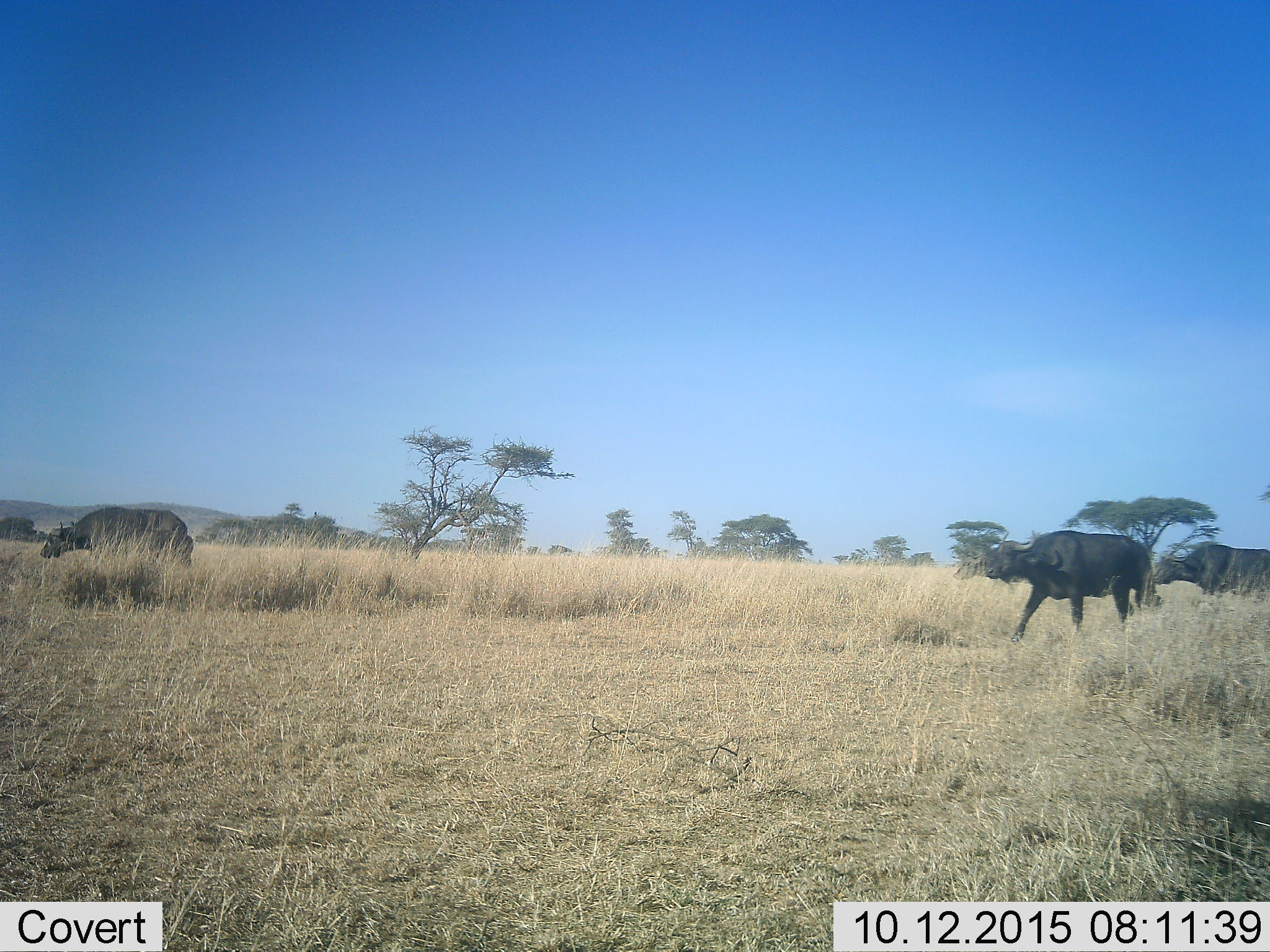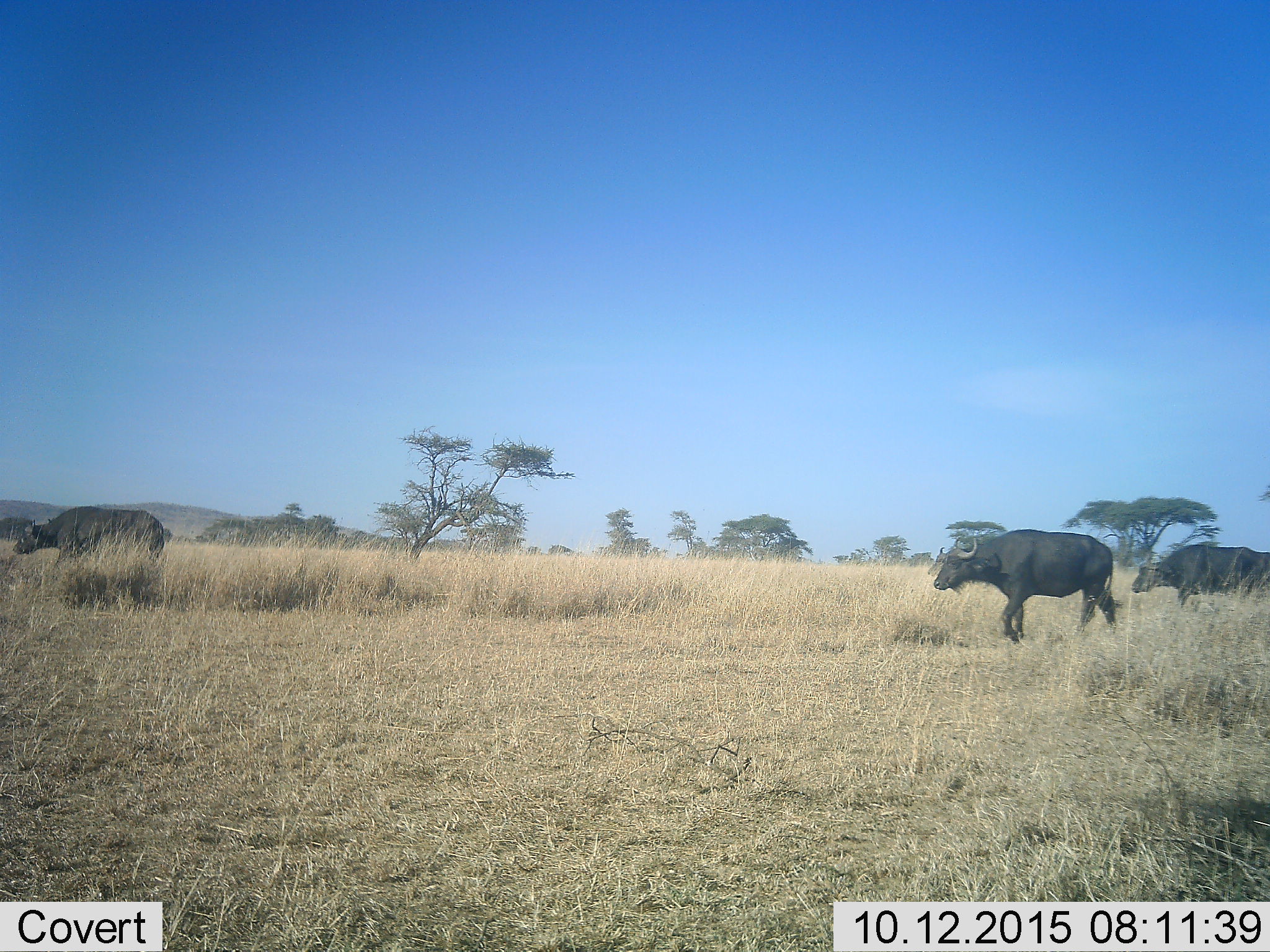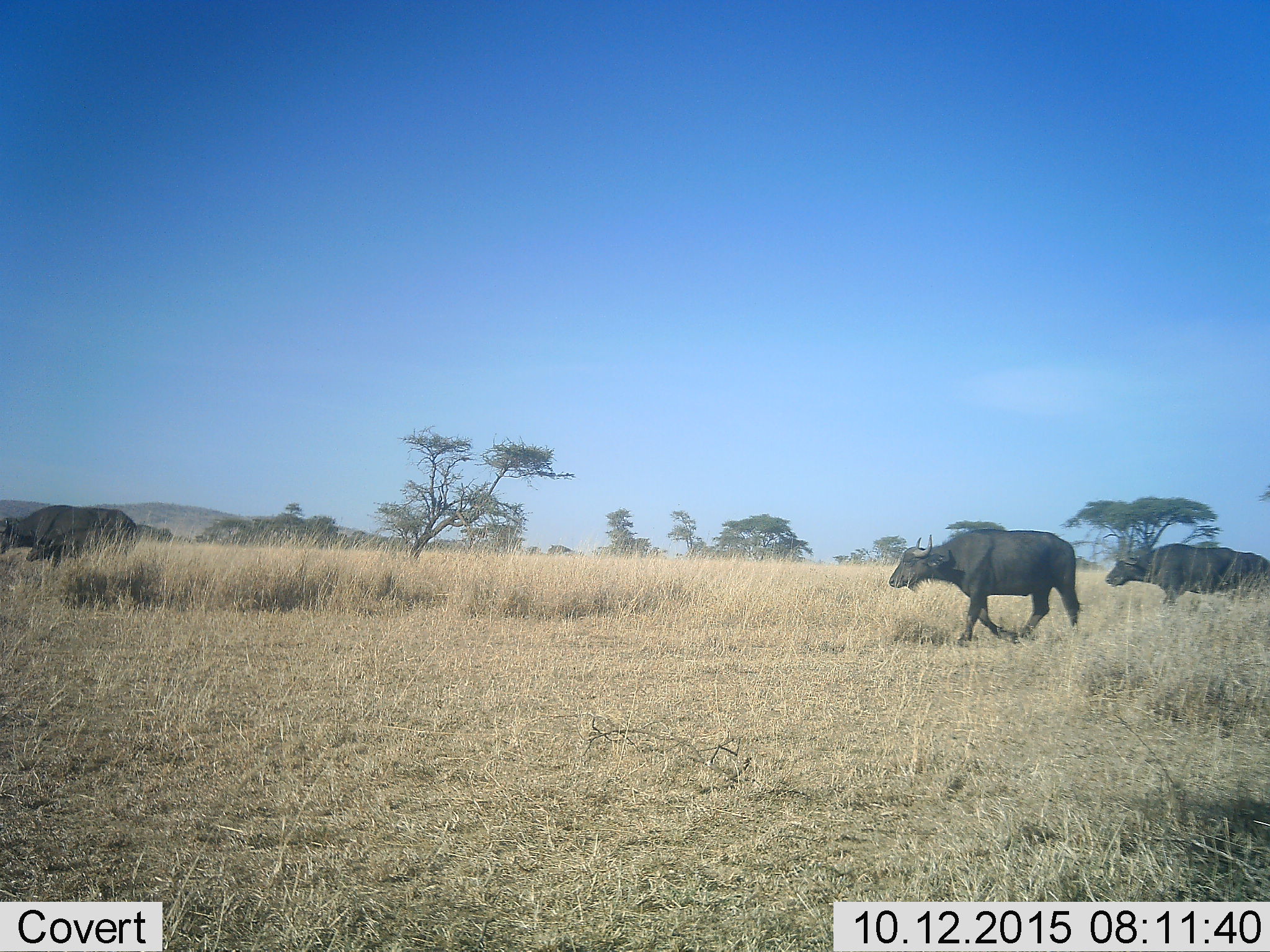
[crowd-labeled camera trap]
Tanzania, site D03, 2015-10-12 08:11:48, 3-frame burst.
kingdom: Animalia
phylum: Chordata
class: Mammalia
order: Artiodactyla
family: Bovidae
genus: Syncerus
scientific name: Syncerus caffer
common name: cape buffalo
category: buffalo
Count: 3.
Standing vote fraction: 0%.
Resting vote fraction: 0%.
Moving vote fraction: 100%.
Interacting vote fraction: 0%.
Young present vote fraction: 8%.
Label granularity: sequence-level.